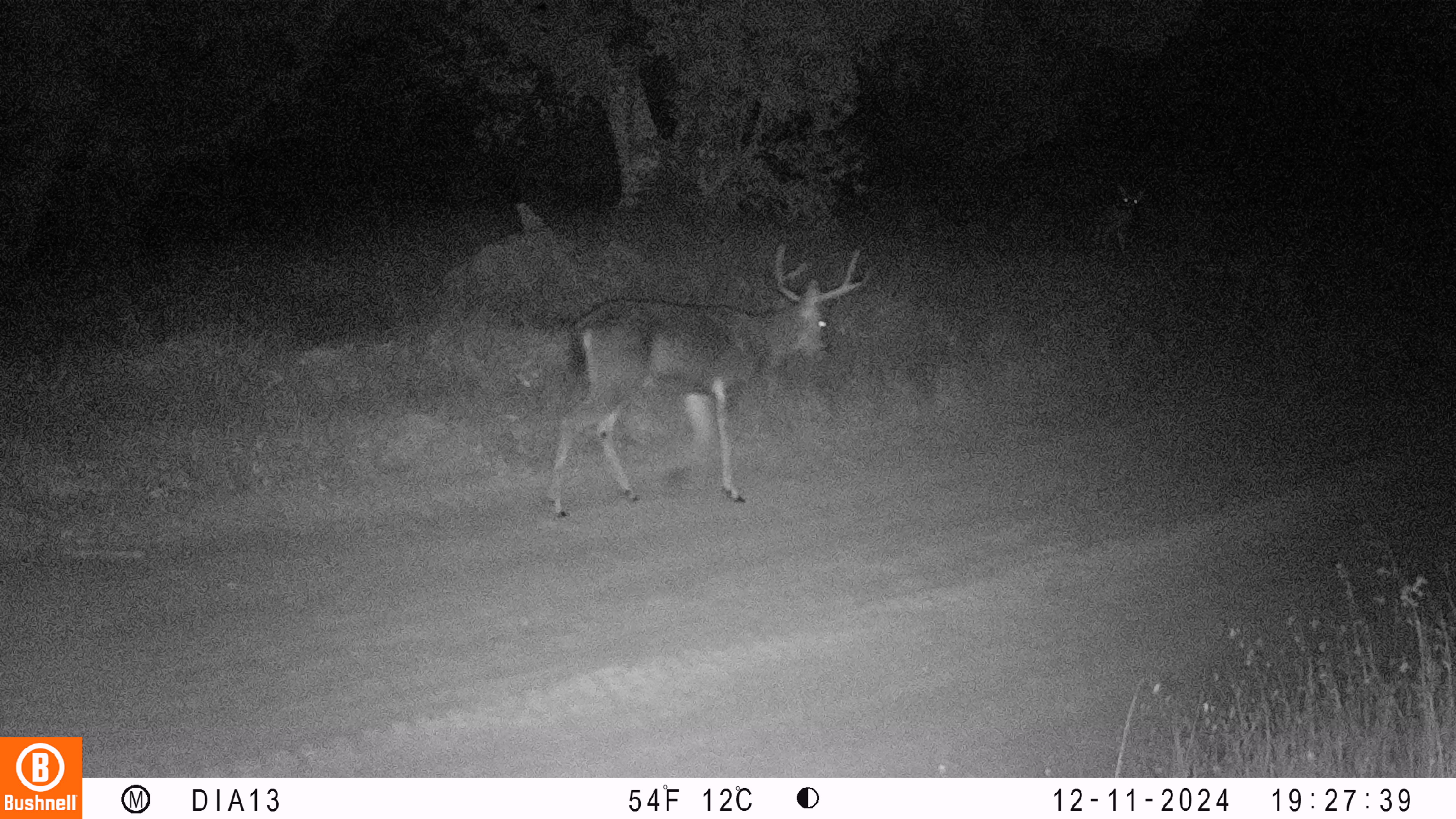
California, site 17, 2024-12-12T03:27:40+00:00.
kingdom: Animalia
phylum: Chordata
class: Mammalia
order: Artiodactyla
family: Cervidae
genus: Odocoileus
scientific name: Odocoileus hemionus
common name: mule deer